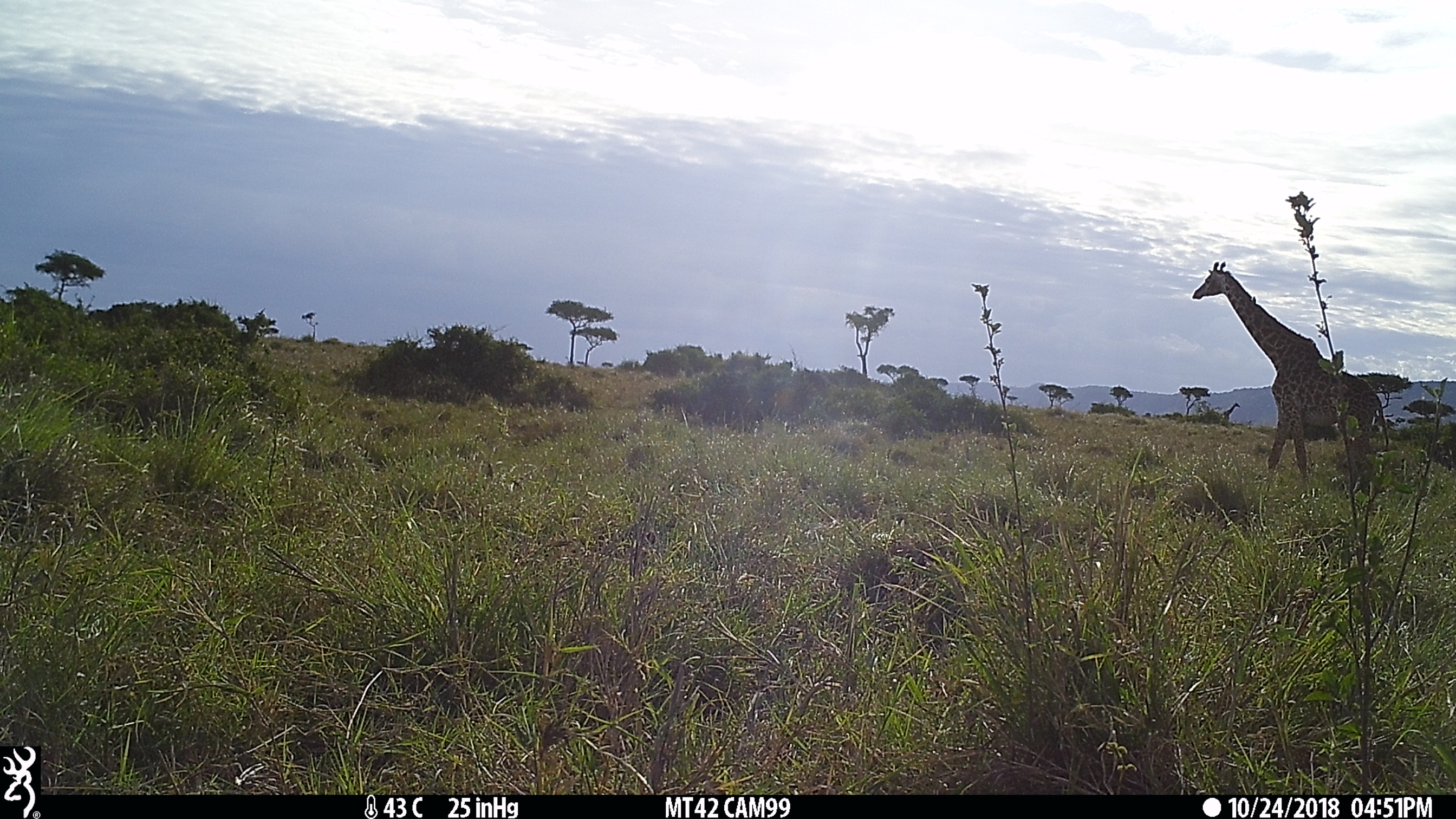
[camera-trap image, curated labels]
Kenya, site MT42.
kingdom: Animalia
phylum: Chordata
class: Mammalia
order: Artiodactyla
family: Giraffidae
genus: Giraffa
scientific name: Giraffa camelopardalis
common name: northern giraffe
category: giraffe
Giraffe (northern giraffe) (Giraffa camelopardalis).